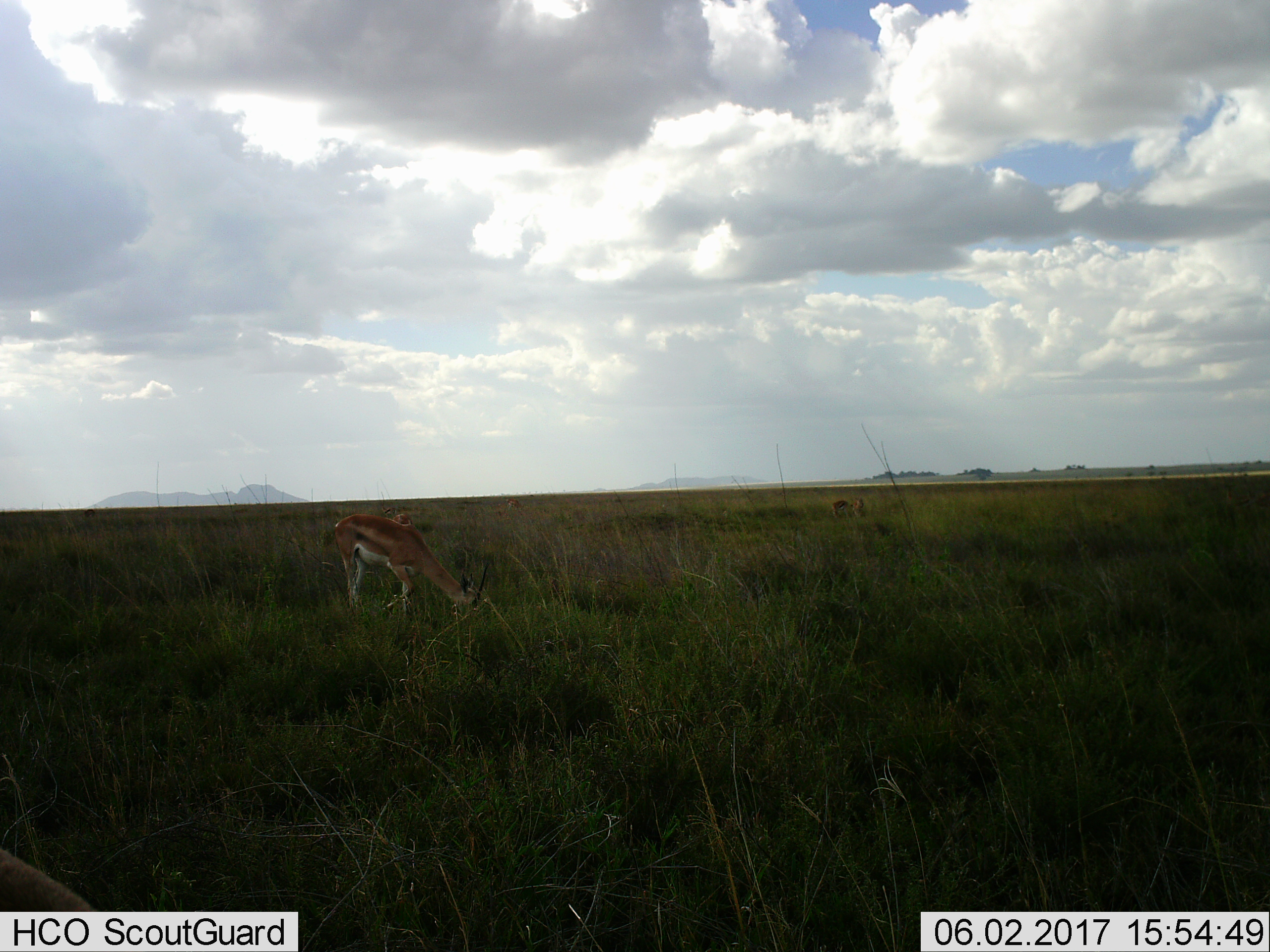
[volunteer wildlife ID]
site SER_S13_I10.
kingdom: Animalia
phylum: Chordata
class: Mammalia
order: Artiodactyla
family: Bovidae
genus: Nanger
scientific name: Nanger granti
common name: grant's gazelle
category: gazellegrants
Gazellegrants (grant's gazelle) (Nanger granti), count 3. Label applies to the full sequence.